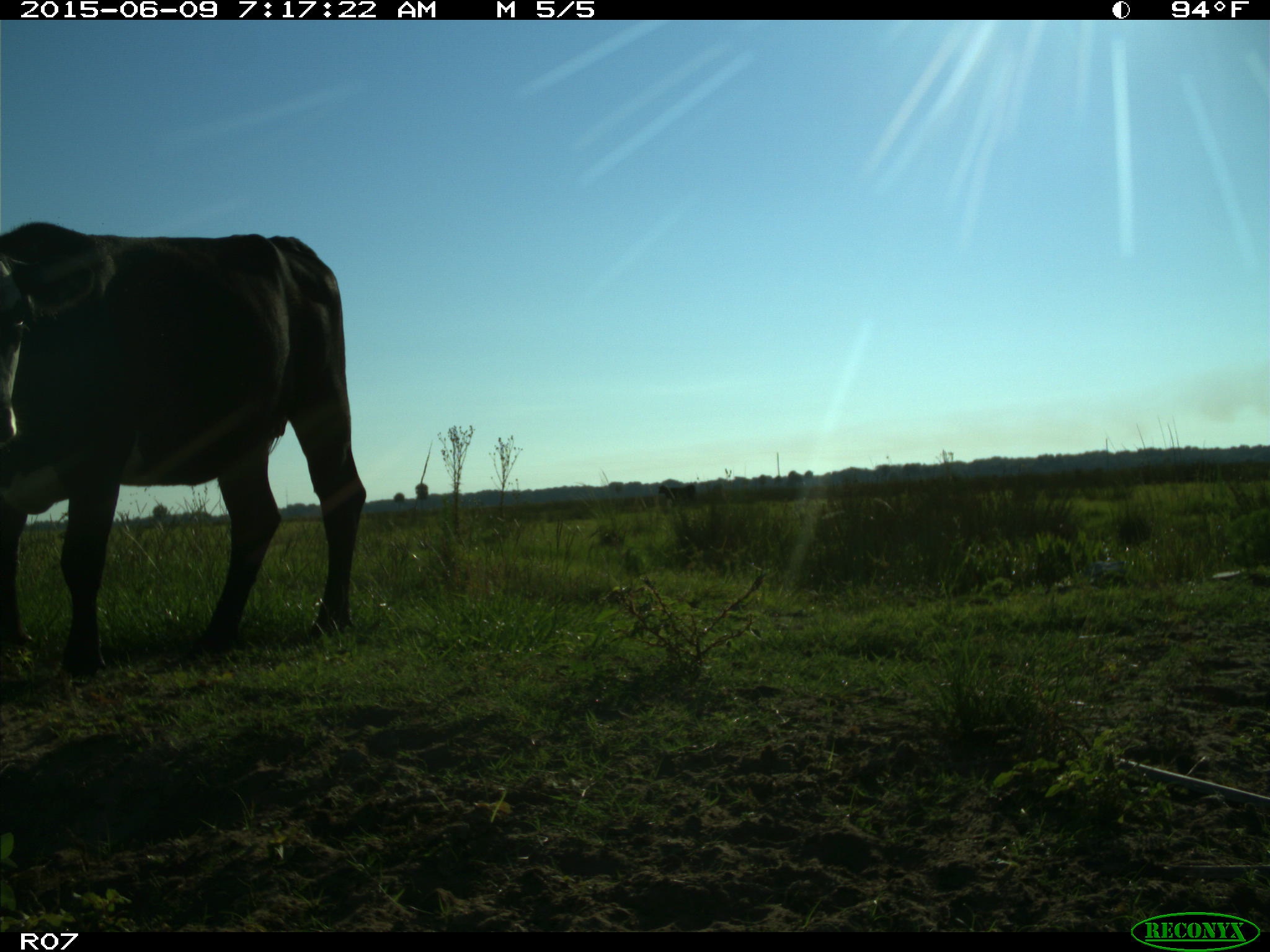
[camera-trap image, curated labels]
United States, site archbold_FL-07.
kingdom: Animalia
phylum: Chordata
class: Mammalia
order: Artiodactyla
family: Bovidae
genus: Bos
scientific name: Bos taurus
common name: domestic cow